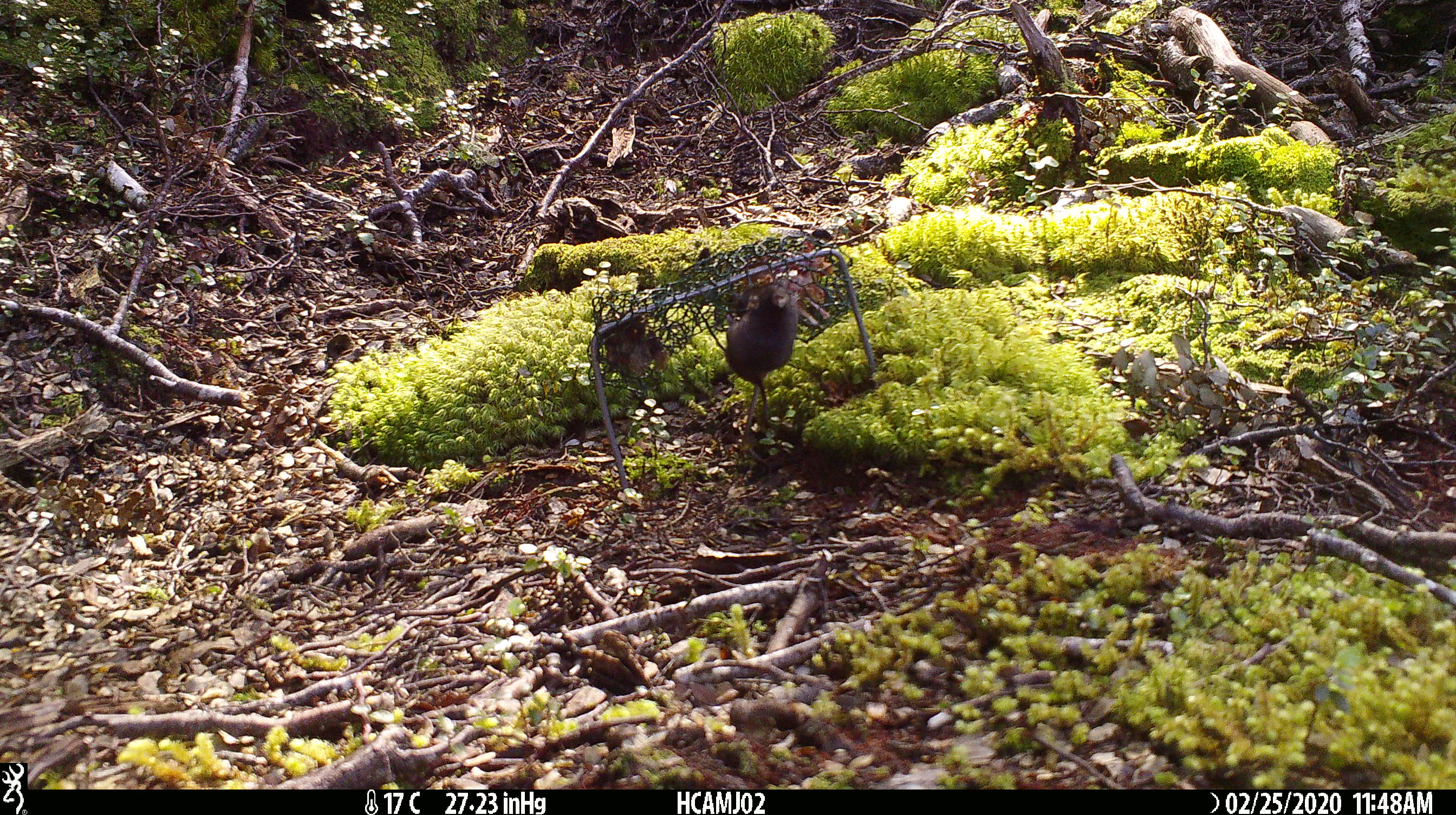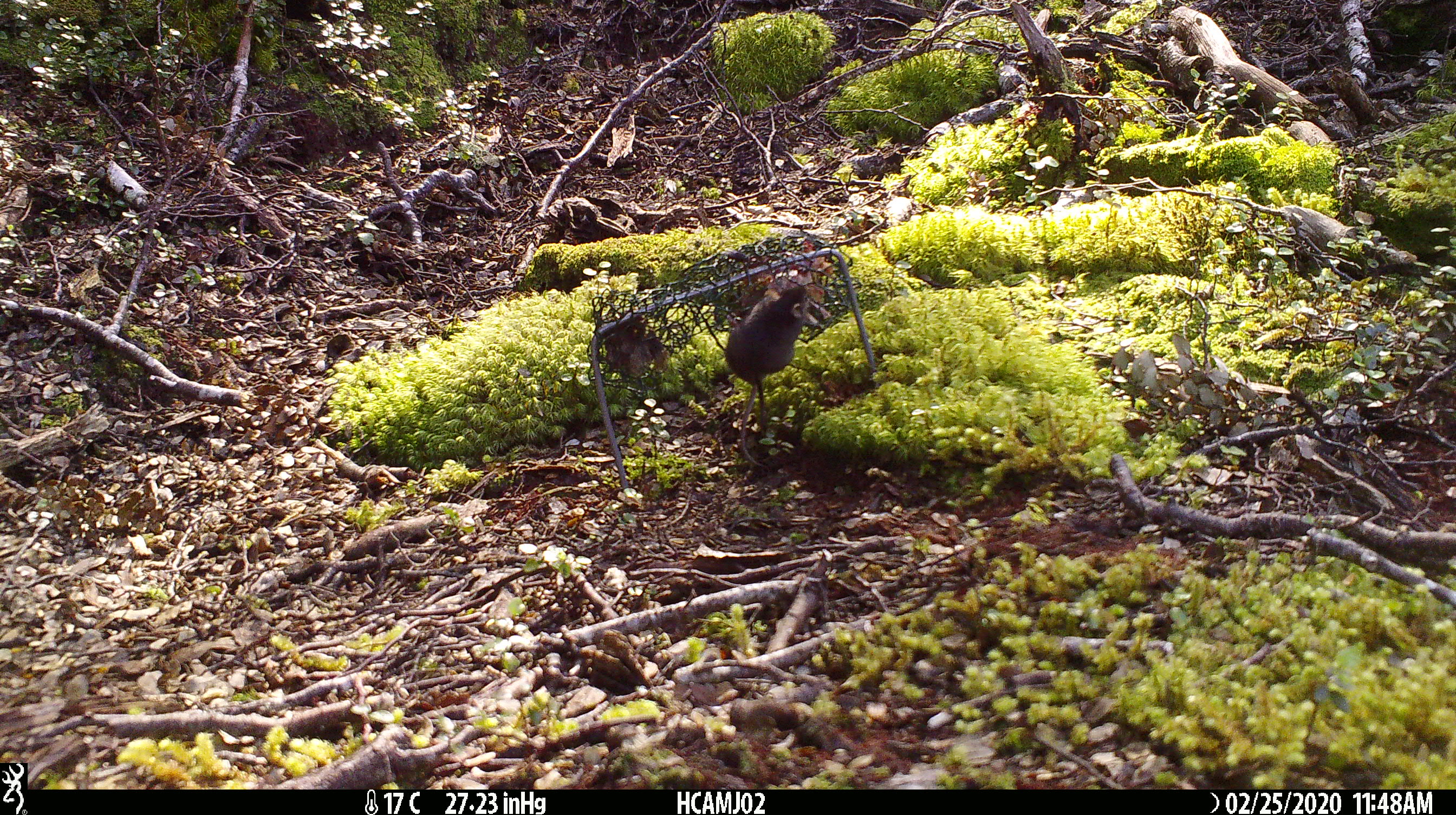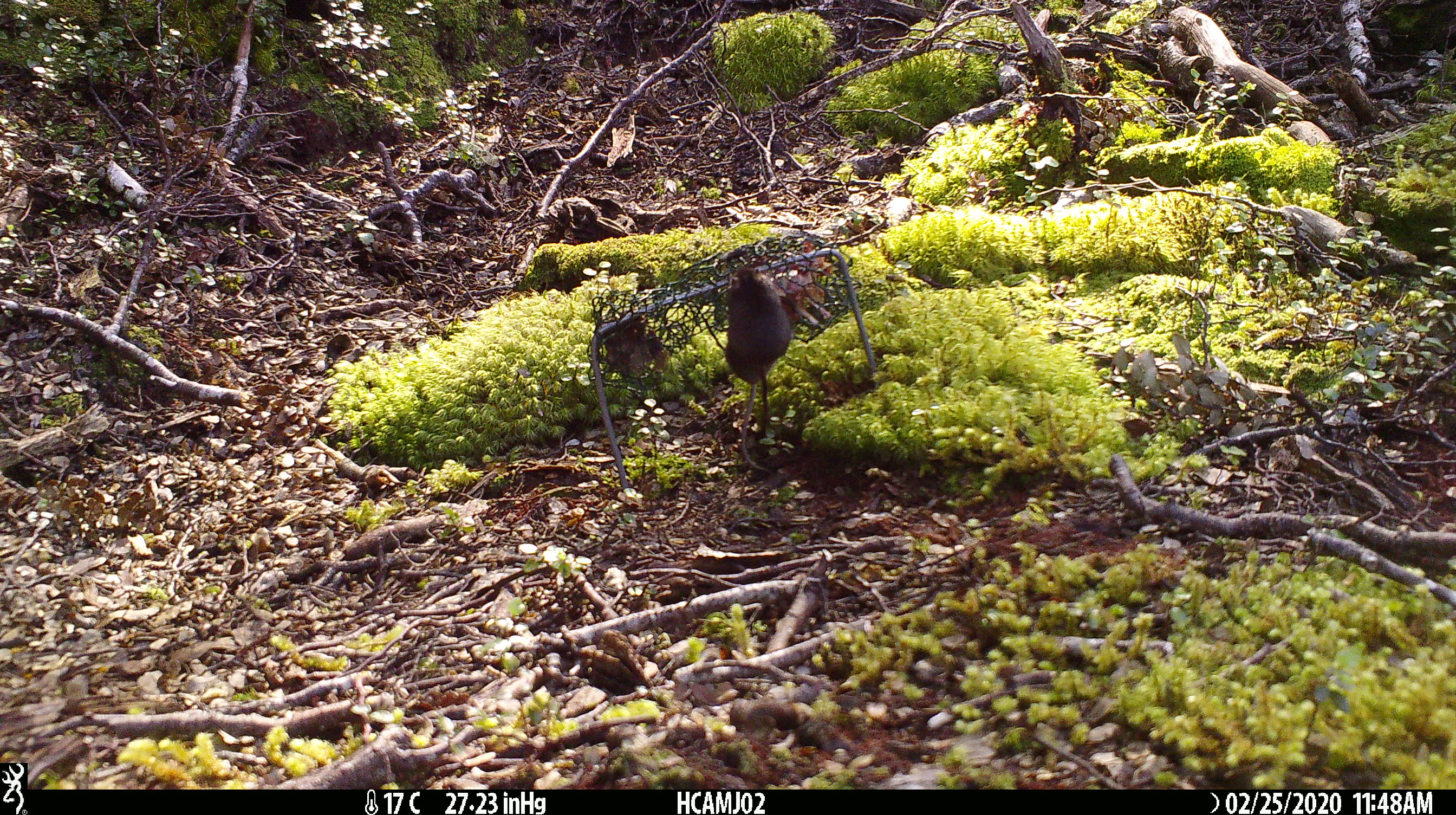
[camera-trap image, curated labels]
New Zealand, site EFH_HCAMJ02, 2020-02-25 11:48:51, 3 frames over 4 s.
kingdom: Animalia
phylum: Chordata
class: Mammalia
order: Rodentia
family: Muridae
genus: Mus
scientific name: Mus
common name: mouse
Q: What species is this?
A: Mouse (Mus).